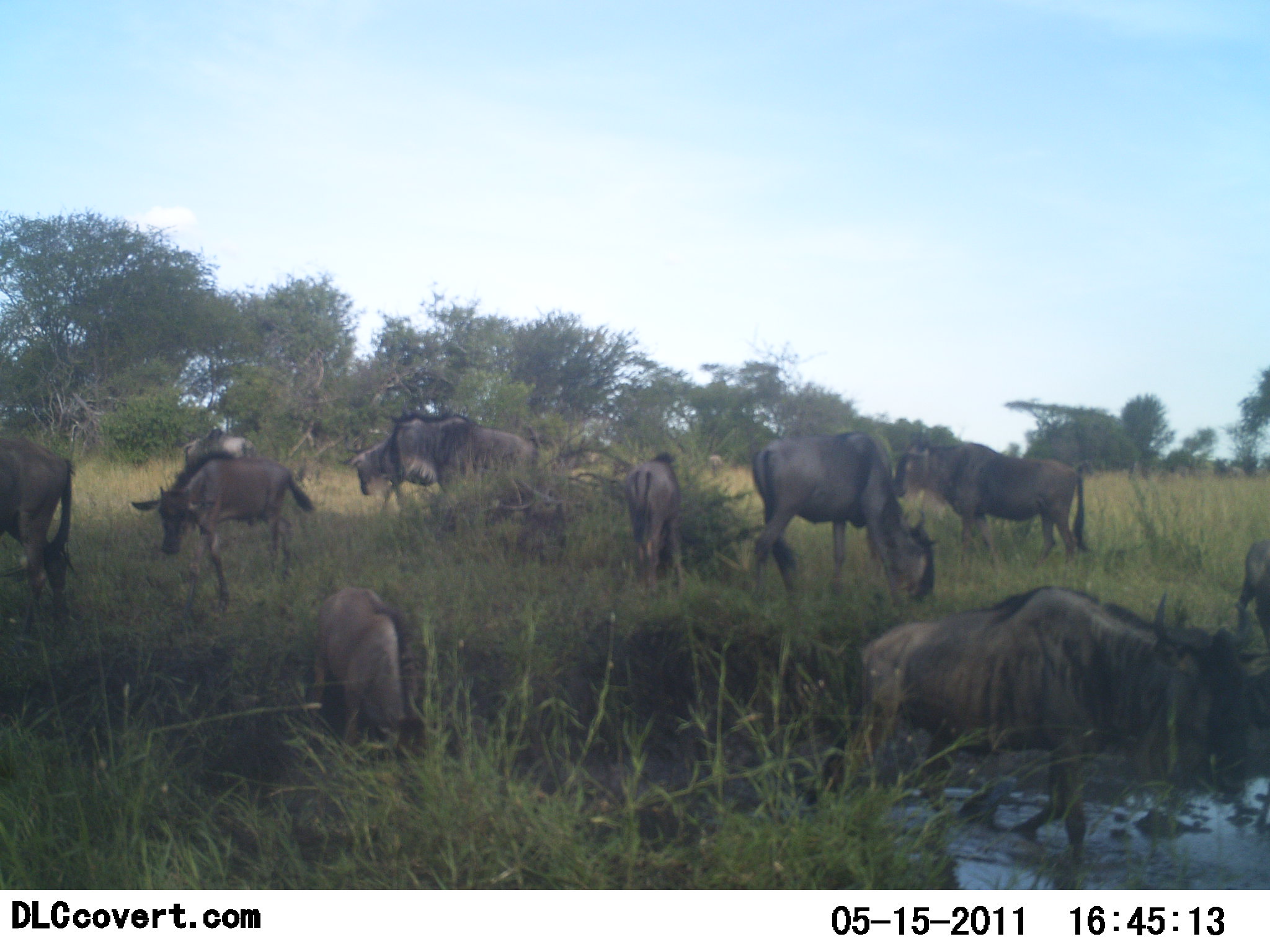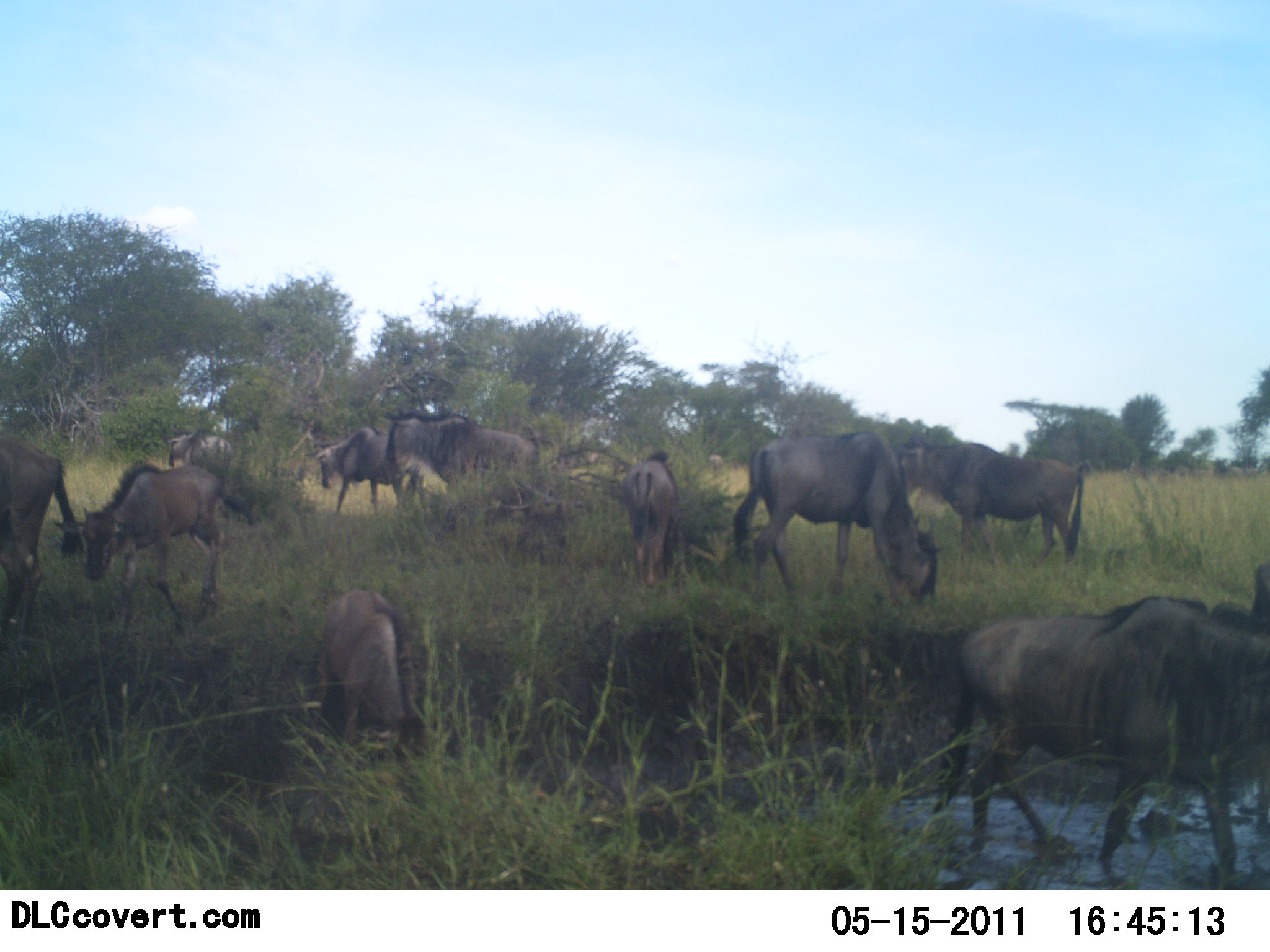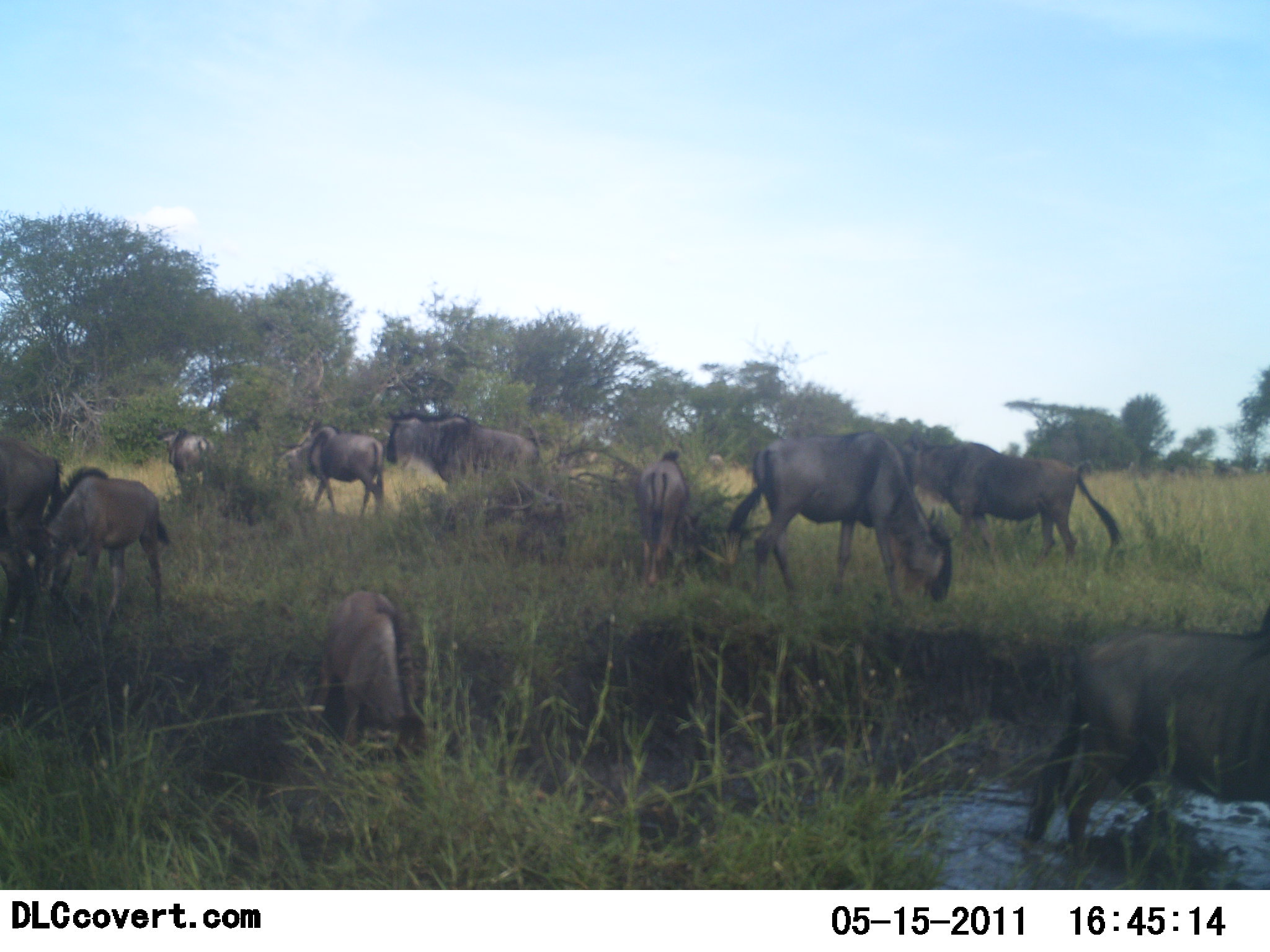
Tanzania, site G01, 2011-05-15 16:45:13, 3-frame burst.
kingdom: Animalia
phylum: Chordata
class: Mammalia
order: Artiodactyla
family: Bovidae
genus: Connochaetes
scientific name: Connochaetes taurinus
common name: blue wildebeest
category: wildebeest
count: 11-50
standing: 38%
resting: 0%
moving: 85%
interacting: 0%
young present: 8%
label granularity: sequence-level